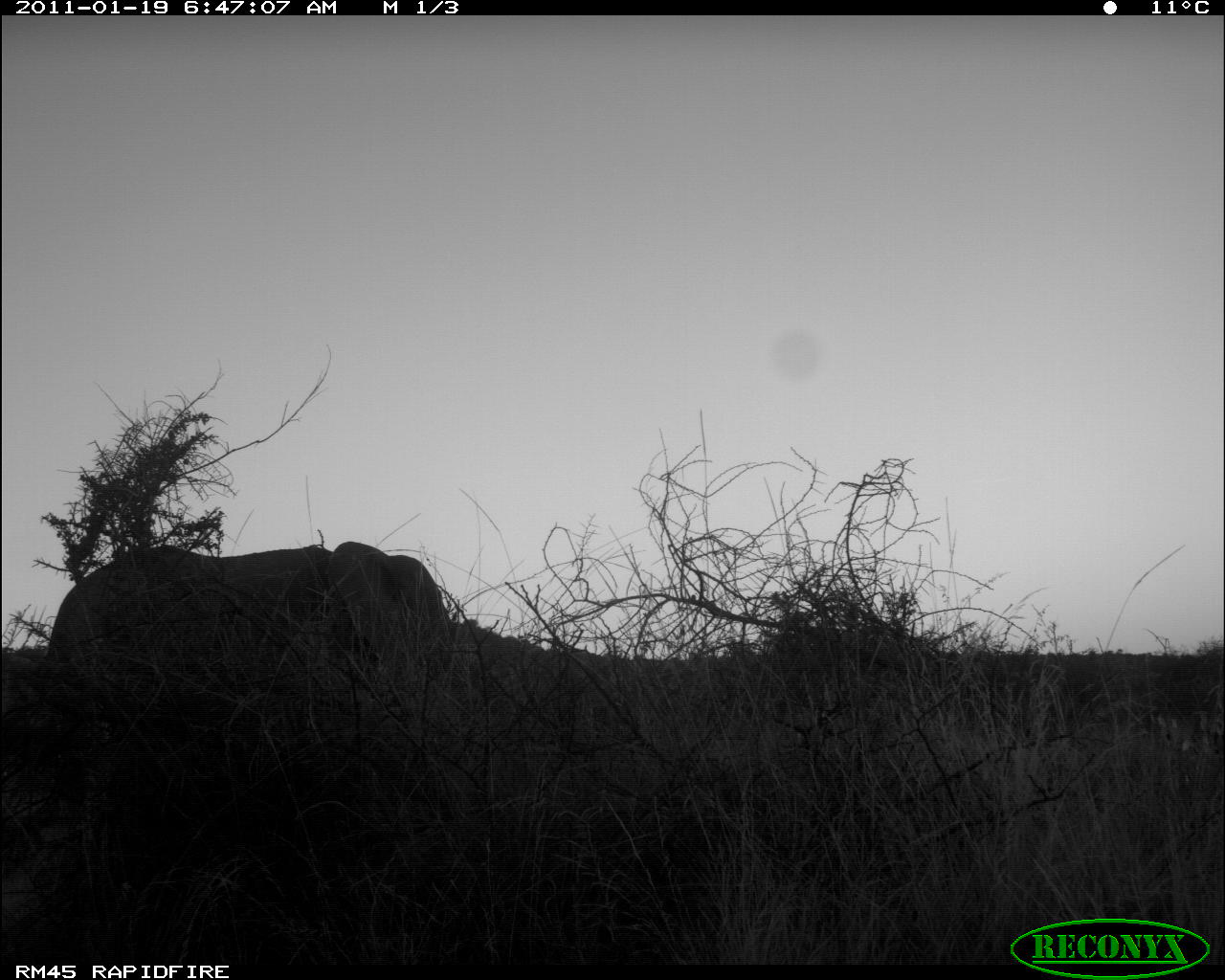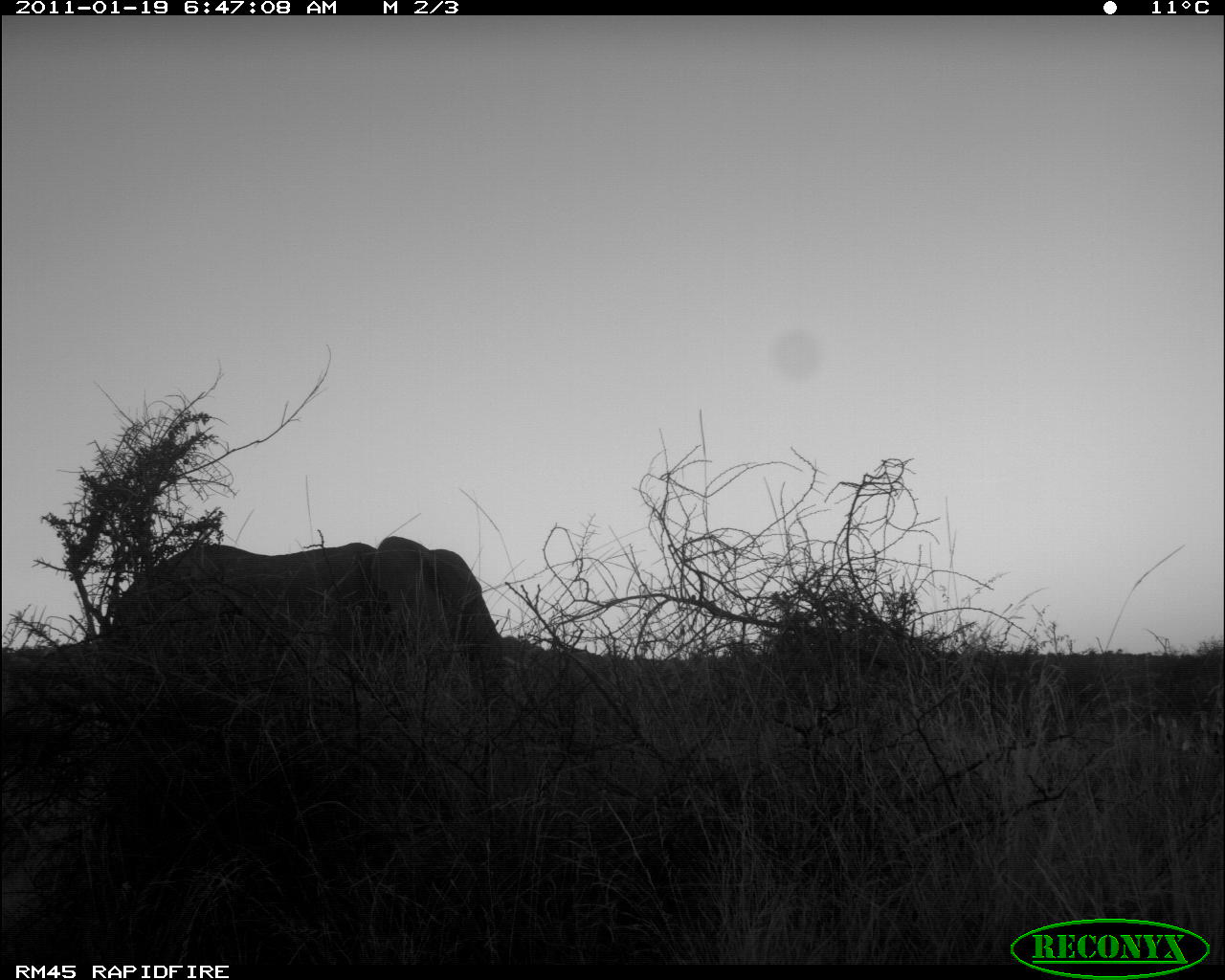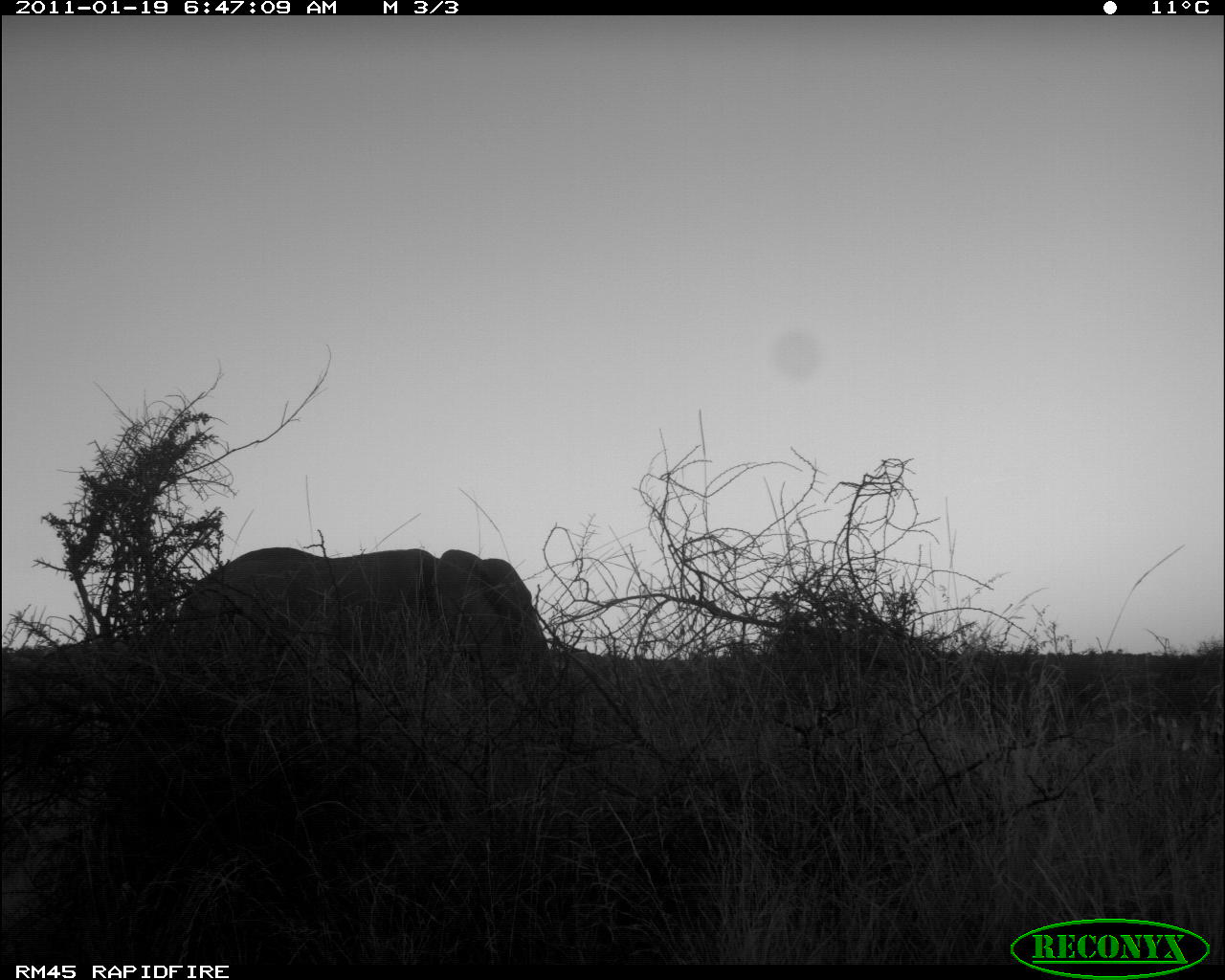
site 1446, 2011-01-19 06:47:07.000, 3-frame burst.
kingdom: Animalia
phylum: Chordata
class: Mammalia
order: Proboscidea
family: Elephantidae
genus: Loxodonta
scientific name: Loxodonta africana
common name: african bush elephant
Loxodonta africana (african bush elephant), count 1.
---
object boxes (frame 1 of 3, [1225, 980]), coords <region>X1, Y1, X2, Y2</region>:
loxodonta africana: <region>42, 538, 455, 684</region>; <region>1155, 680, 1225, 806</region>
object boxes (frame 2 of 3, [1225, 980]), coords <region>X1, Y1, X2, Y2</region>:
loxodonta africana: <region>101, 529, 509, 716</region>; <region>1154, 680, 1224, 795</region>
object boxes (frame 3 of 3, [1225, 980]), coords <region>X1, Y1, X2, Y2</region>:
loxodonta africana: <region>167, 539, 557, 727</region>; <region>1153, 681, 1225, 797</region>